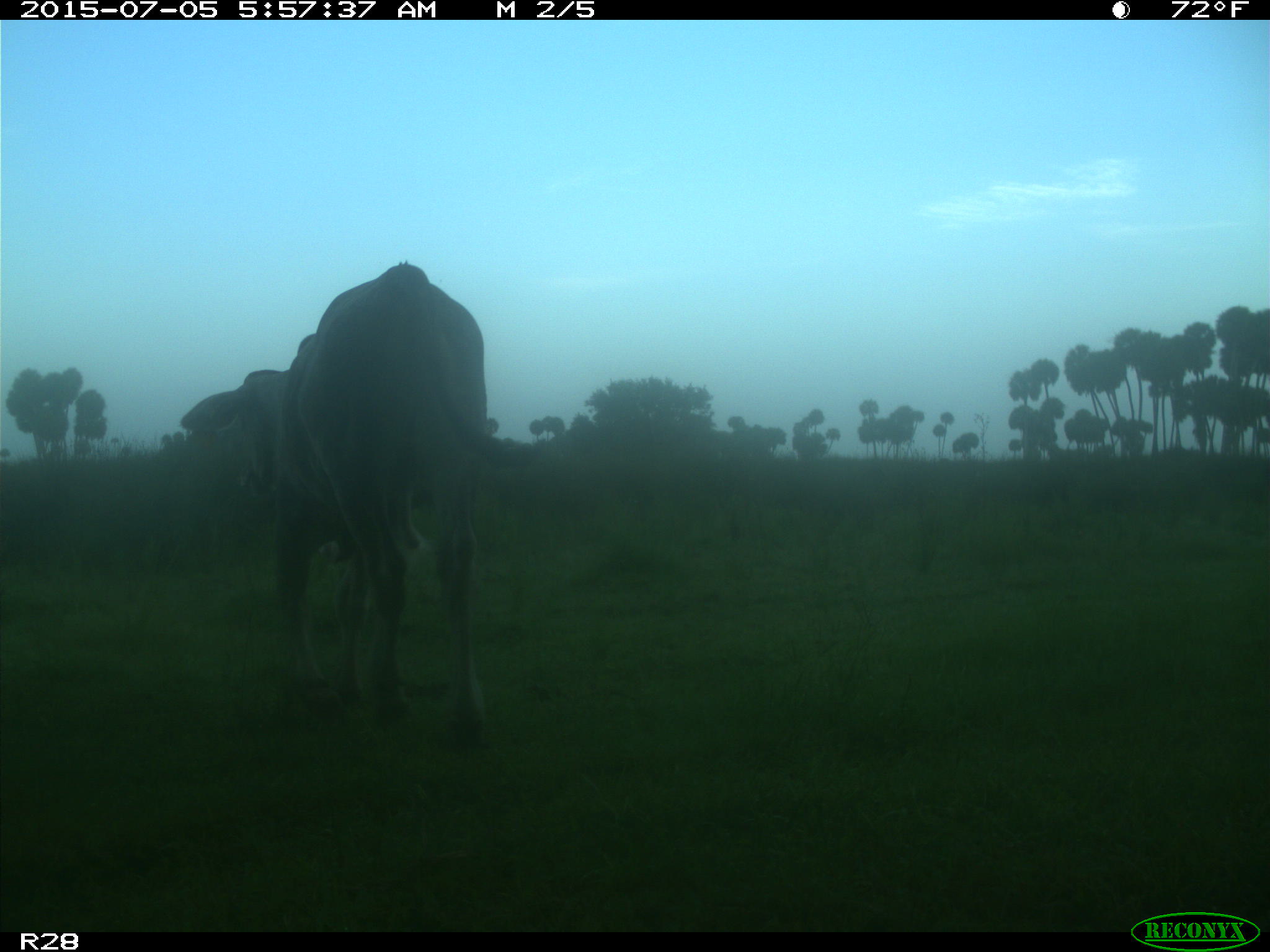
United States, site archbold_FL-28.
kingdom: Animalia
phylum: Chordata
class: Mammalia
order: Artiodactyla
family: Bovidae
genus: Bos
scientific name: Bos taurus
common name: domestic cow